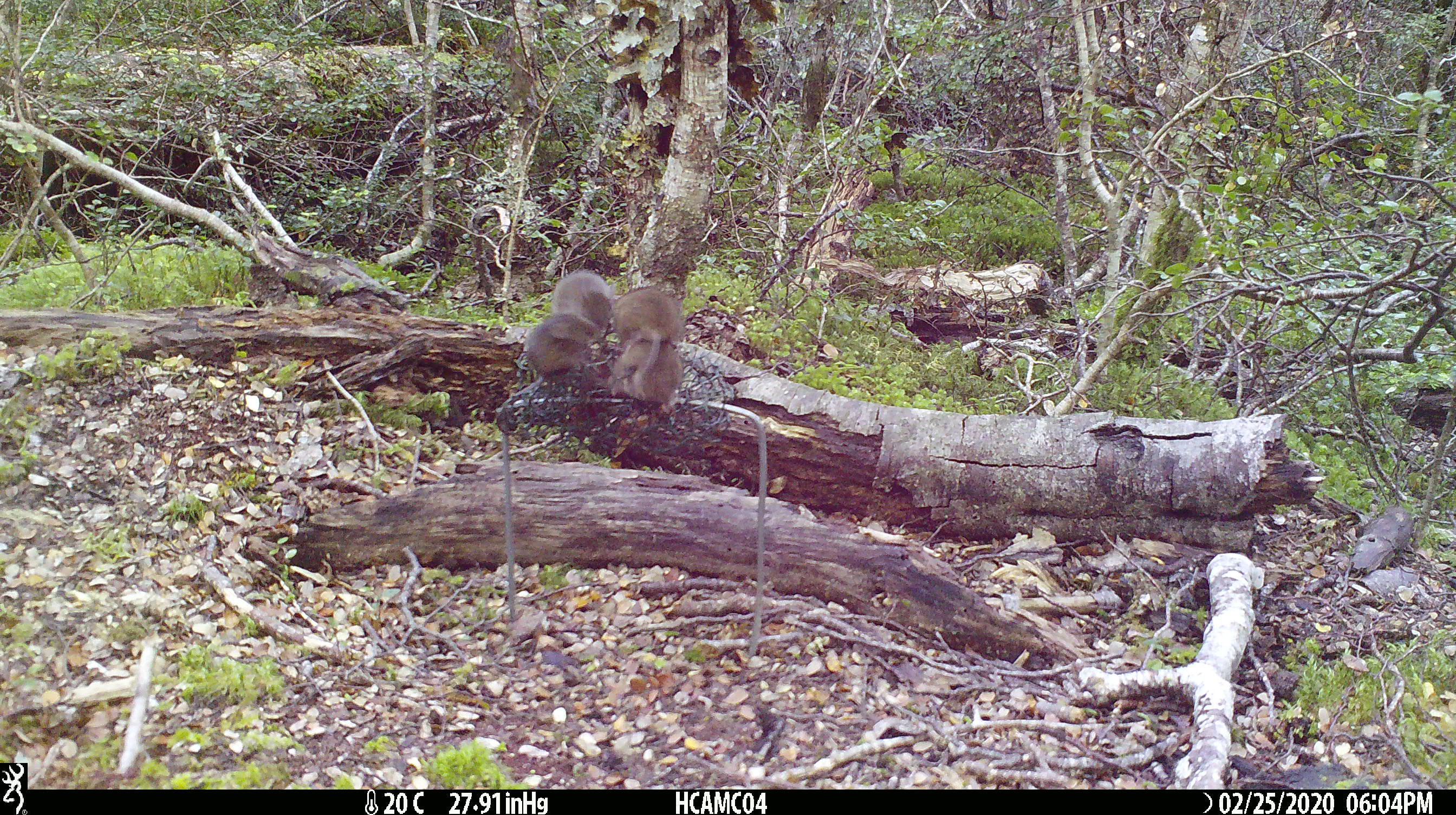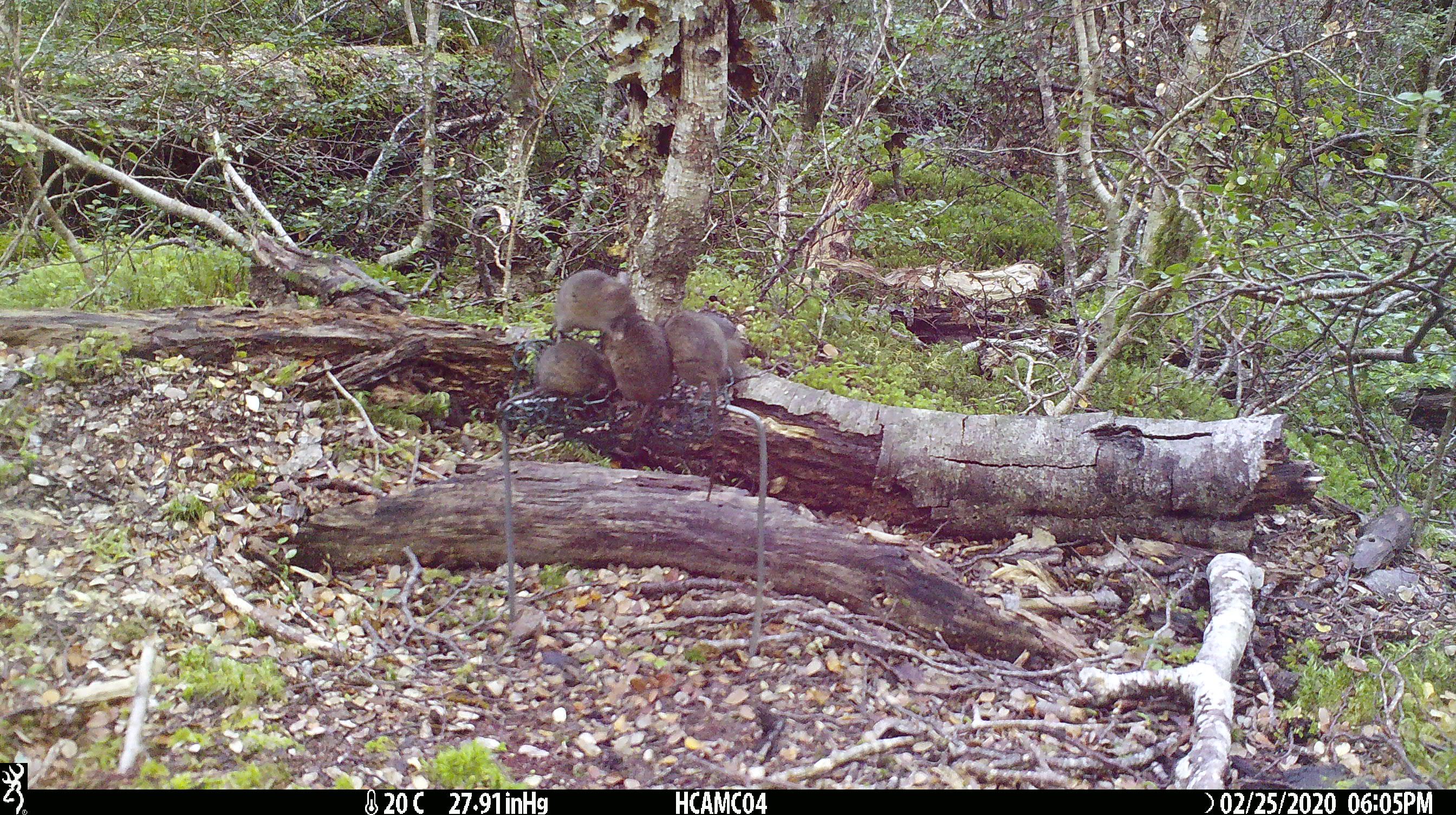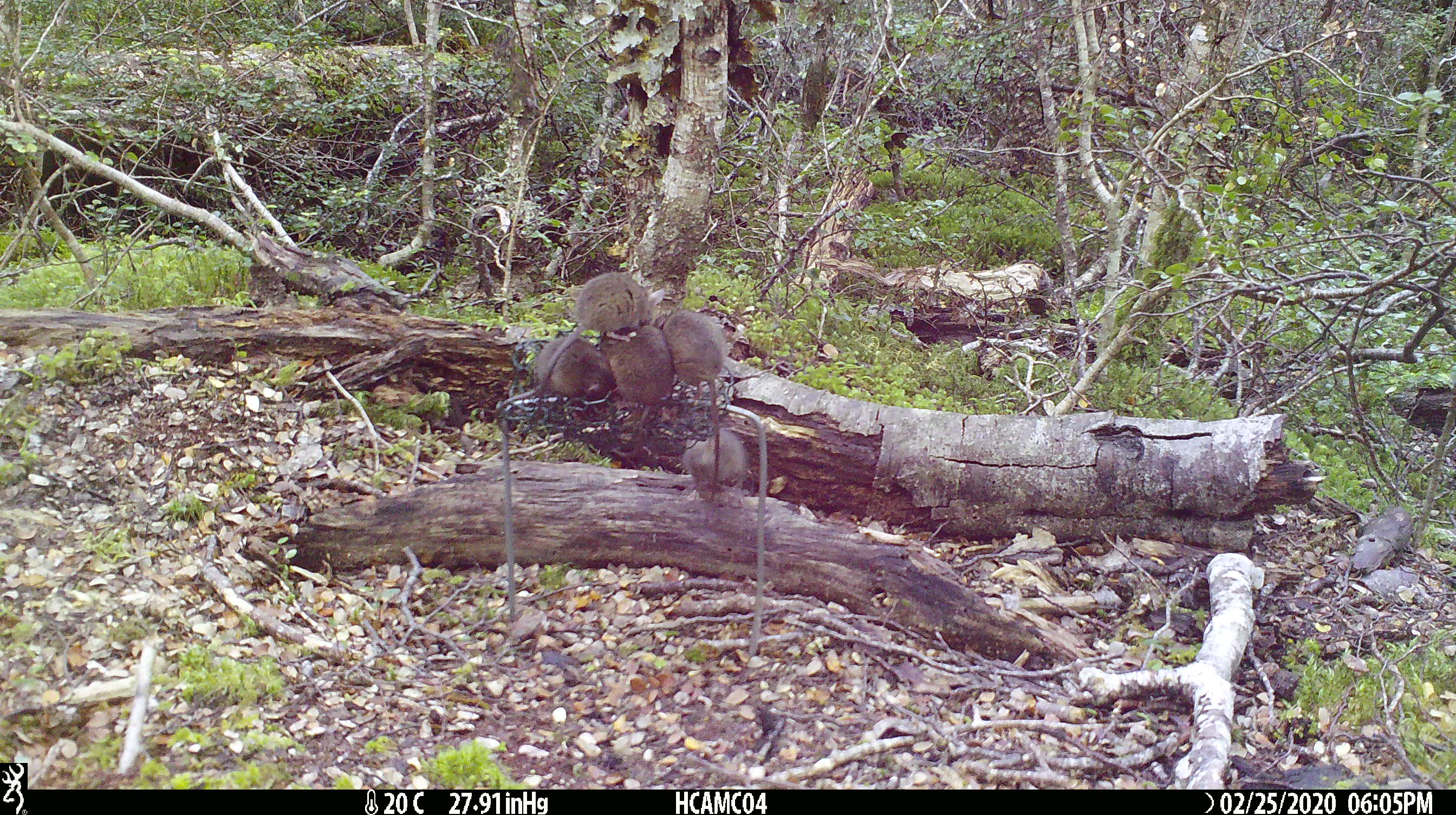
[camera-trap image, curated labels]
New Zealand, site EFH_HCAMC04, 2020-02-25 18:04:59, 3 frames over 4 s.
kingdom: Animalia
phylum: Chordata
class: Mammalia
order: Rodentia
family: Muridae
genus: Mus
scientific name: Mus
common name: mouse